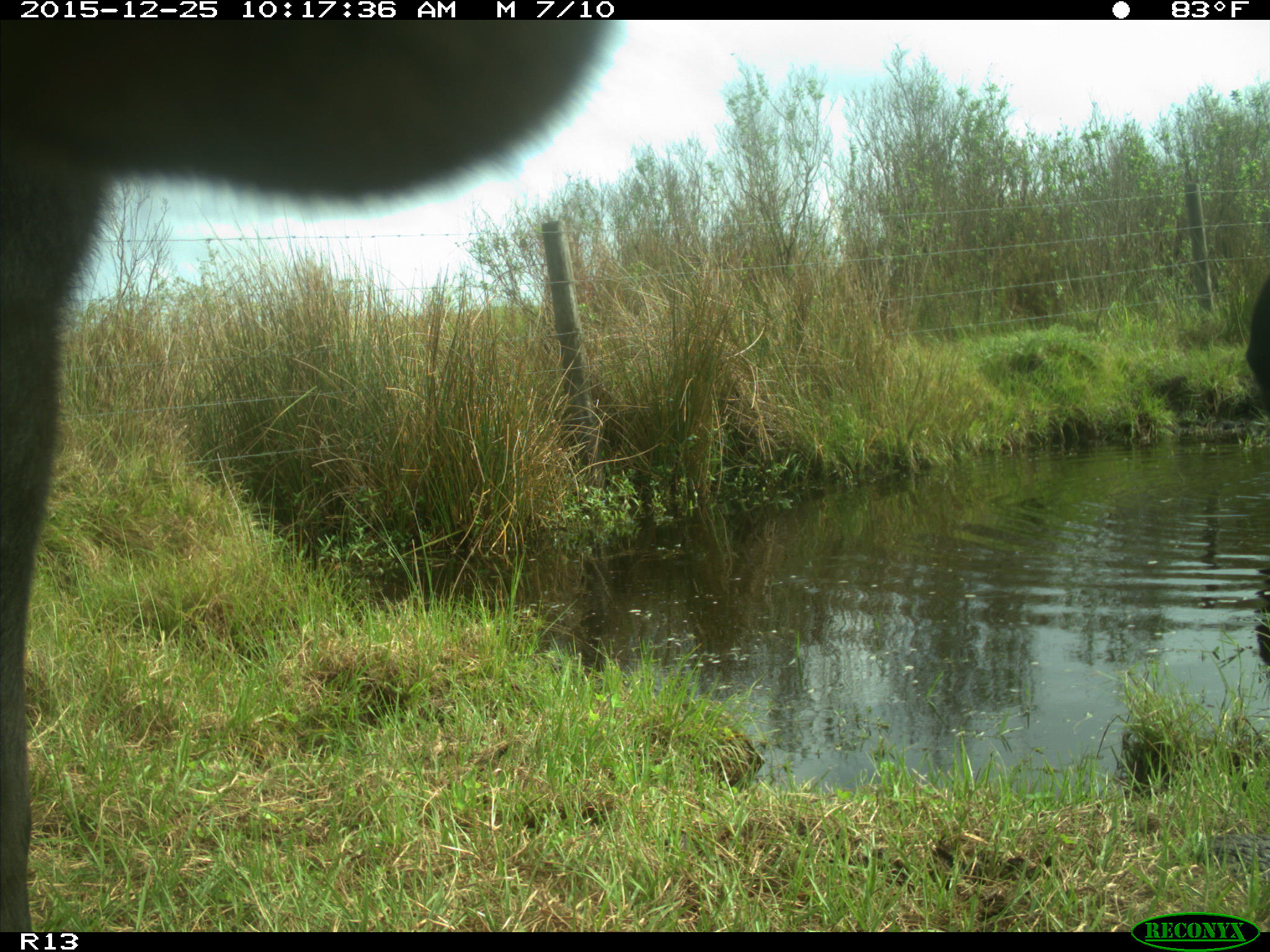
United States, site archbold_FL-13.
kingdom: Animalia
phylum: Chordata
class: Mammalia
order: Artiodactyla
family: Bovidae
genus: Bos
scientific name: Bos taurus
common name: domestic cow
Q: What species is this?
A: Bos taurus (domestic cow).